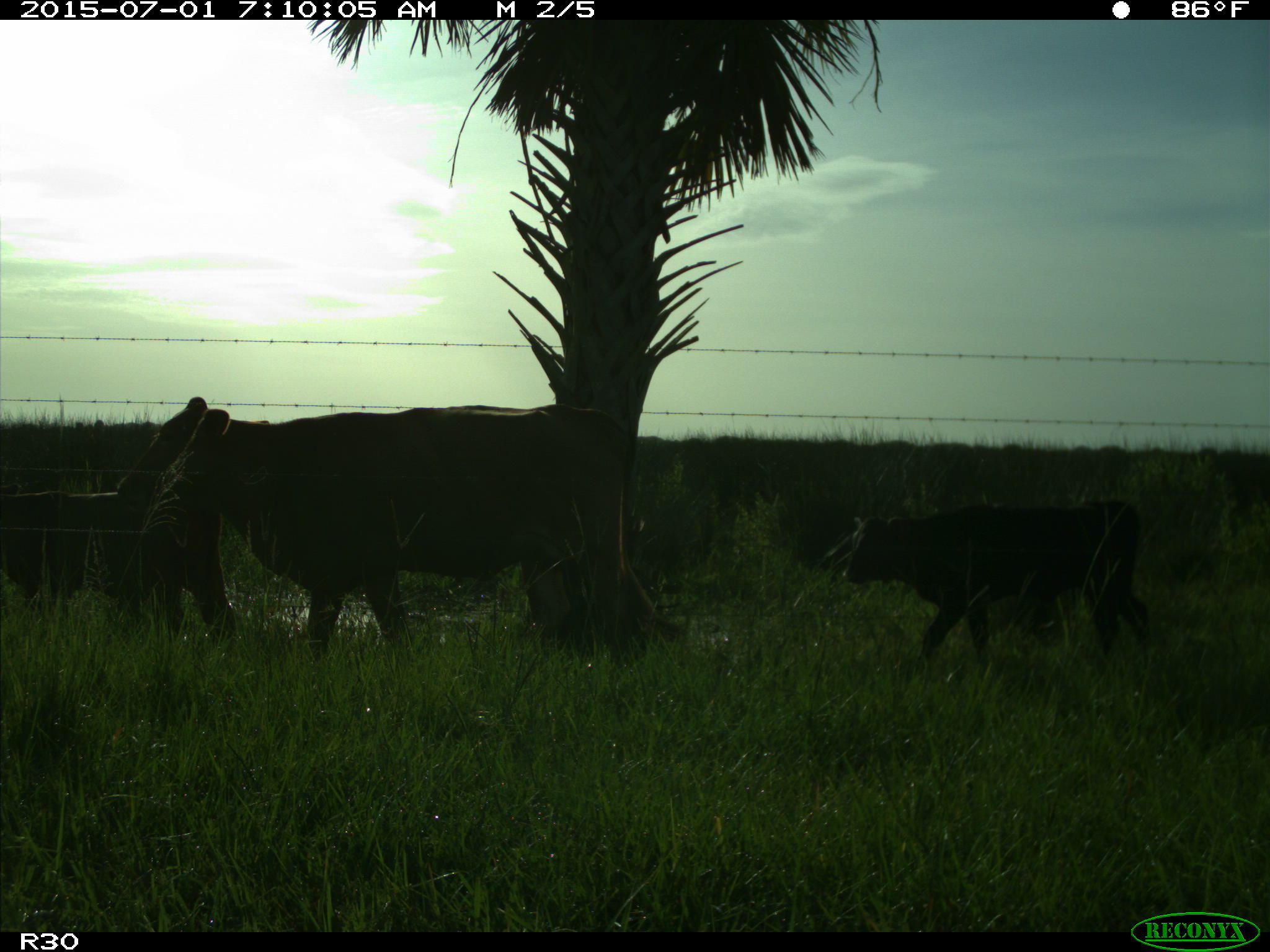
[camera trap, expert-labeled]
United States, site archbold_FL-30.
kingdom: Animalia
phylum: Chordata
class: Mammalia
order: Artiodactyla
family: Bovidae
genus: Bos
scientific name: Bos taurus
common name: domestic cow